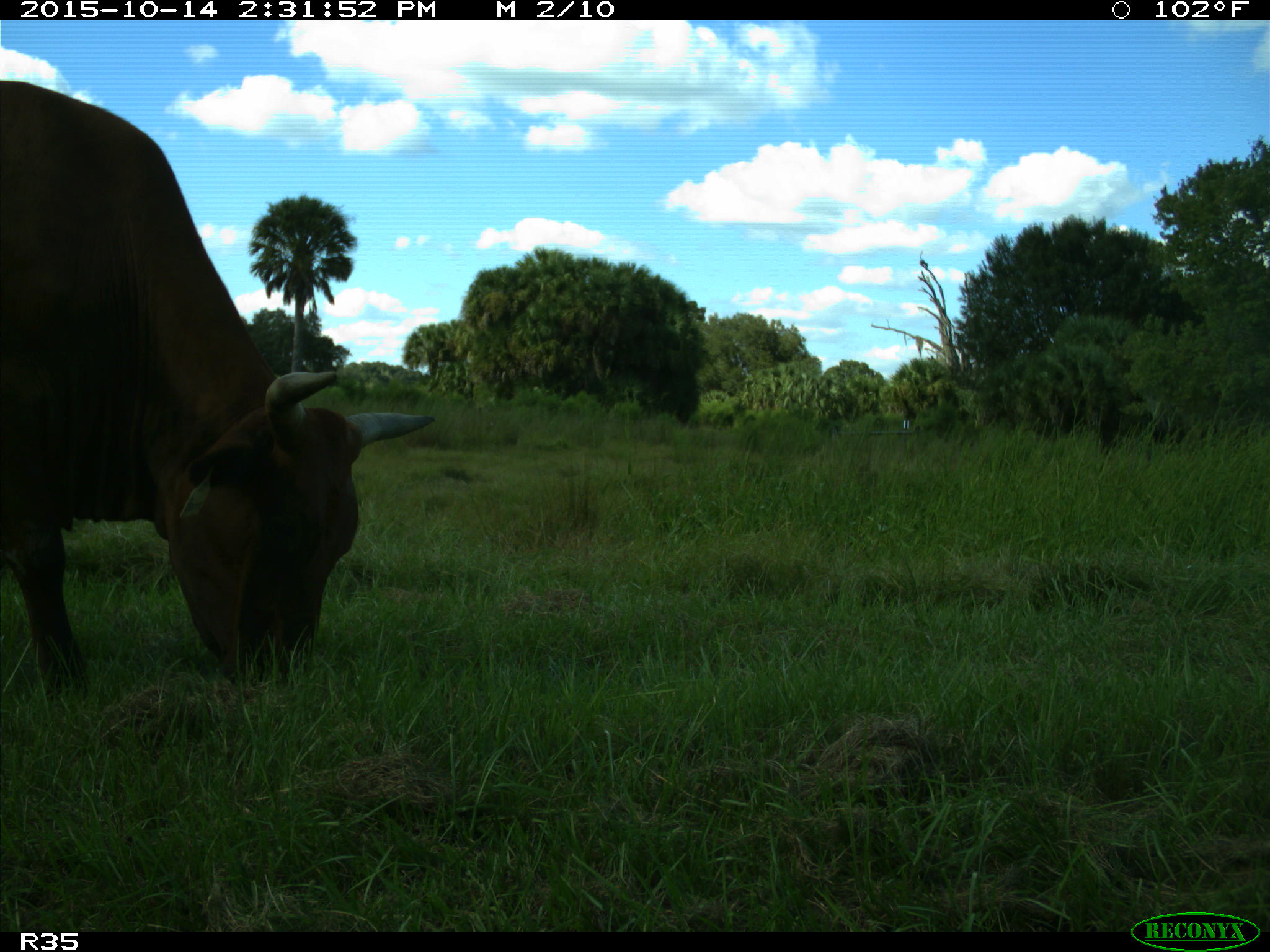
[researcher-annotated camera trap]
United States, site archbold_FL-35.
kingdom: Animalia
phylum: Chordata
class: Mammalia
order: Artiodactyla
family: Bovidae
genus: Bos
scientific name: Bos taurus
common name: domestic cow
Bos taurus (domestic cow).